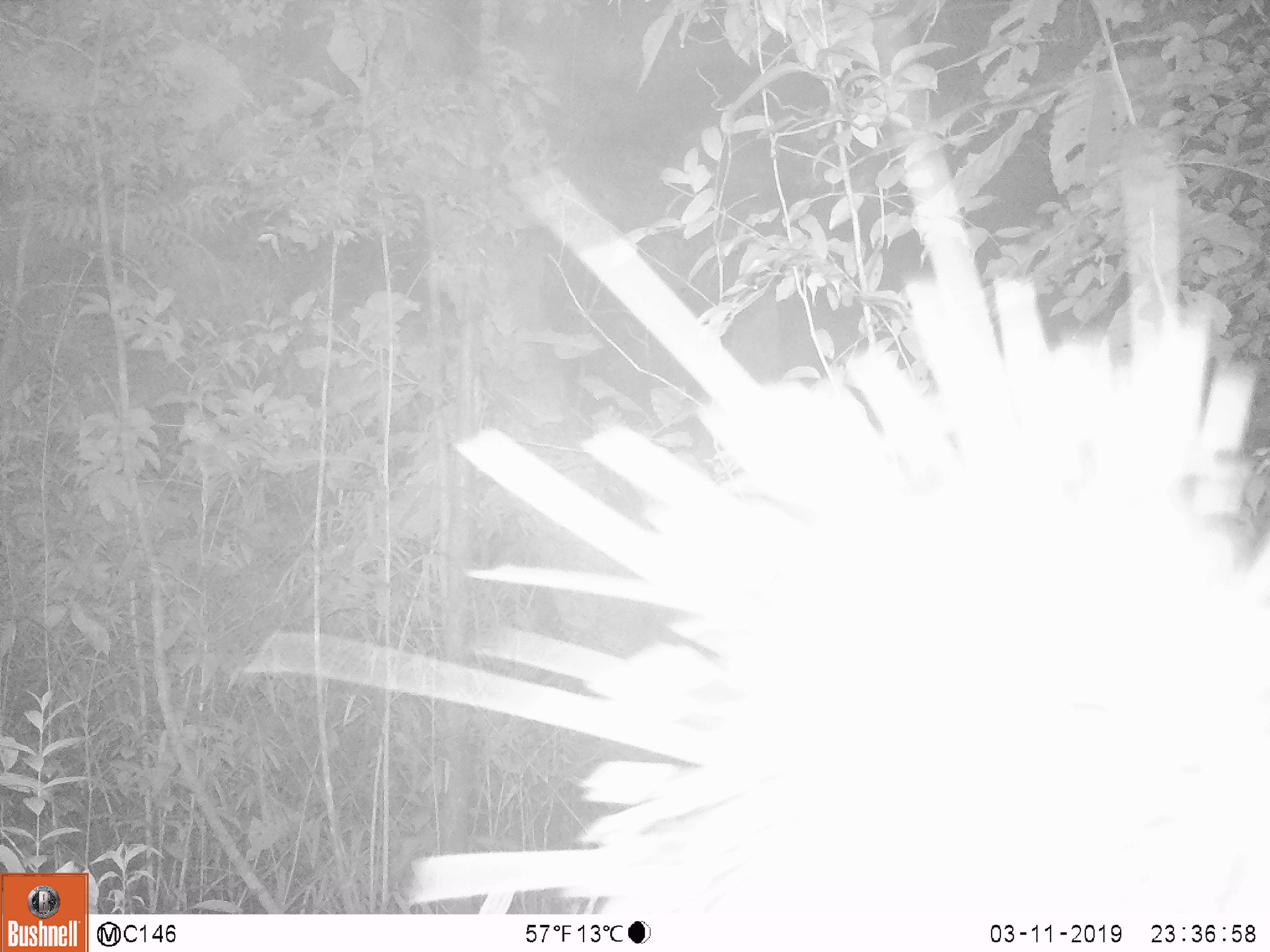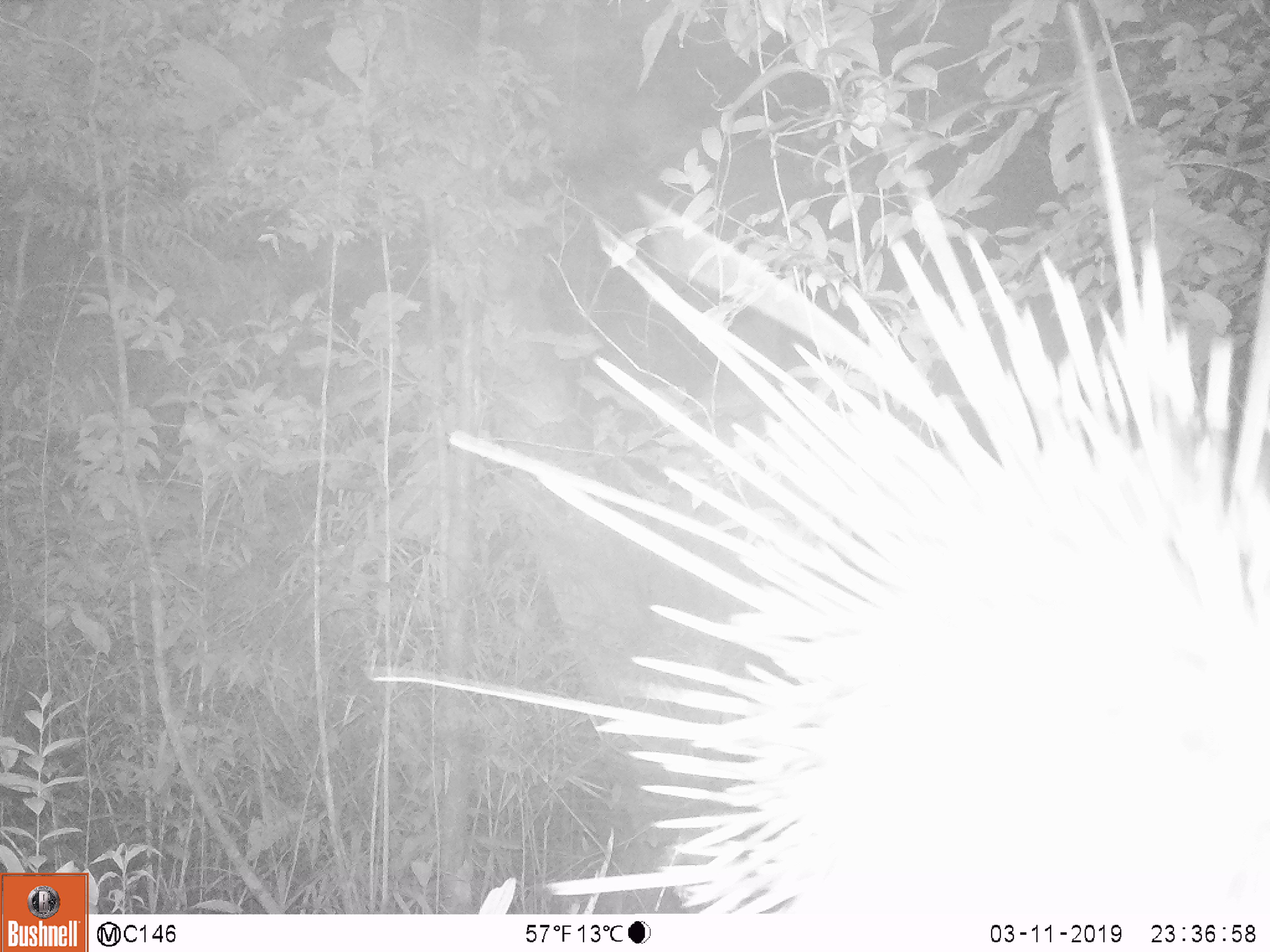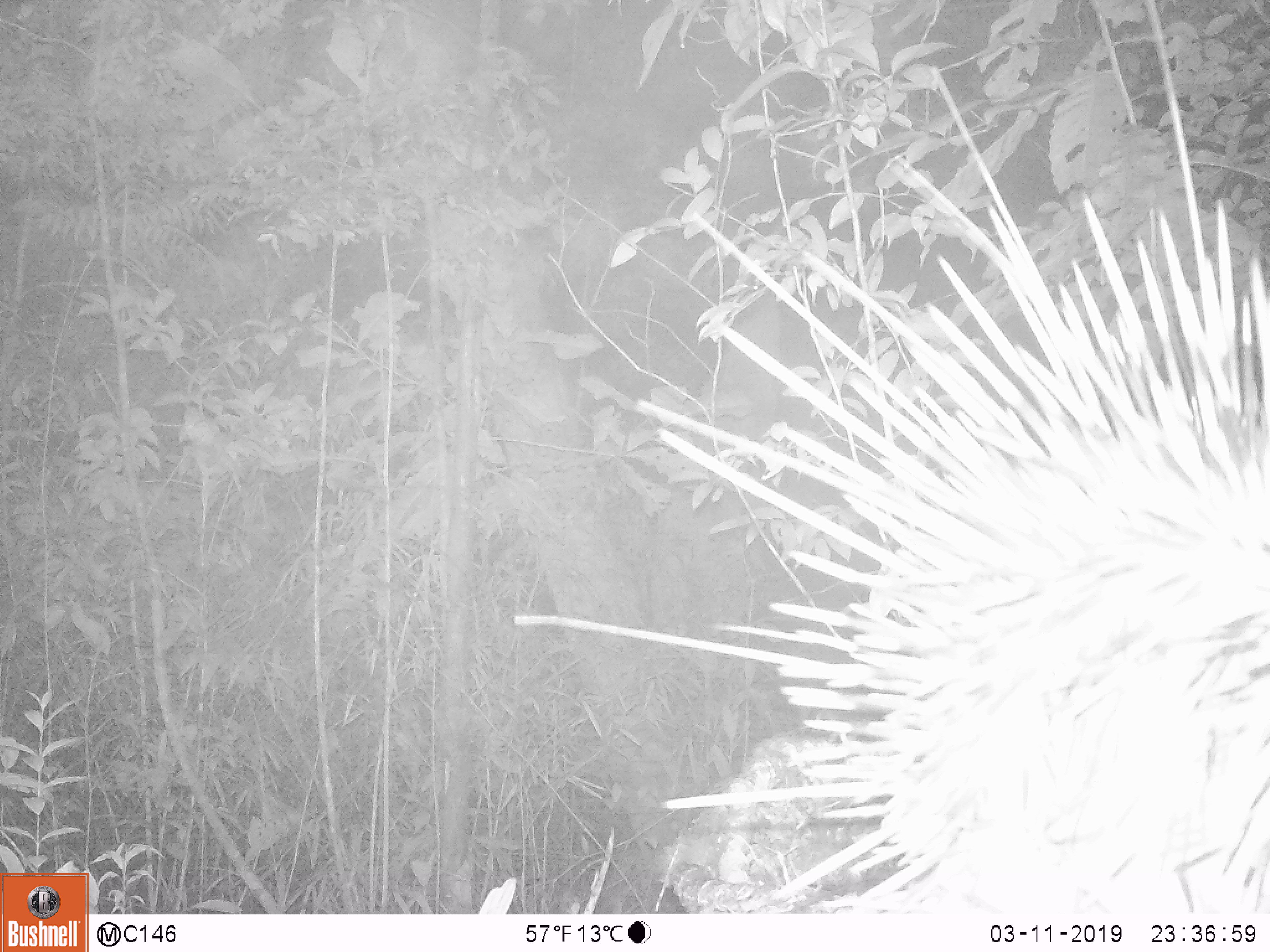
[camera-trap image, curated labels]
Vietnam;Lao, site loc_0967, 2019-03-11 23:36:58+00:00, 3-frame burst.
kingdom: Animalia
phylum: Chordata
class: Mammalia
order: Rodentia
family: Hystricidae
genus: Hystrix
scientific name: Hystrix brachyura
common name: malayan porcupine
Malayan porcupine (Hystrix brachyura). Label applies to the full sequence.